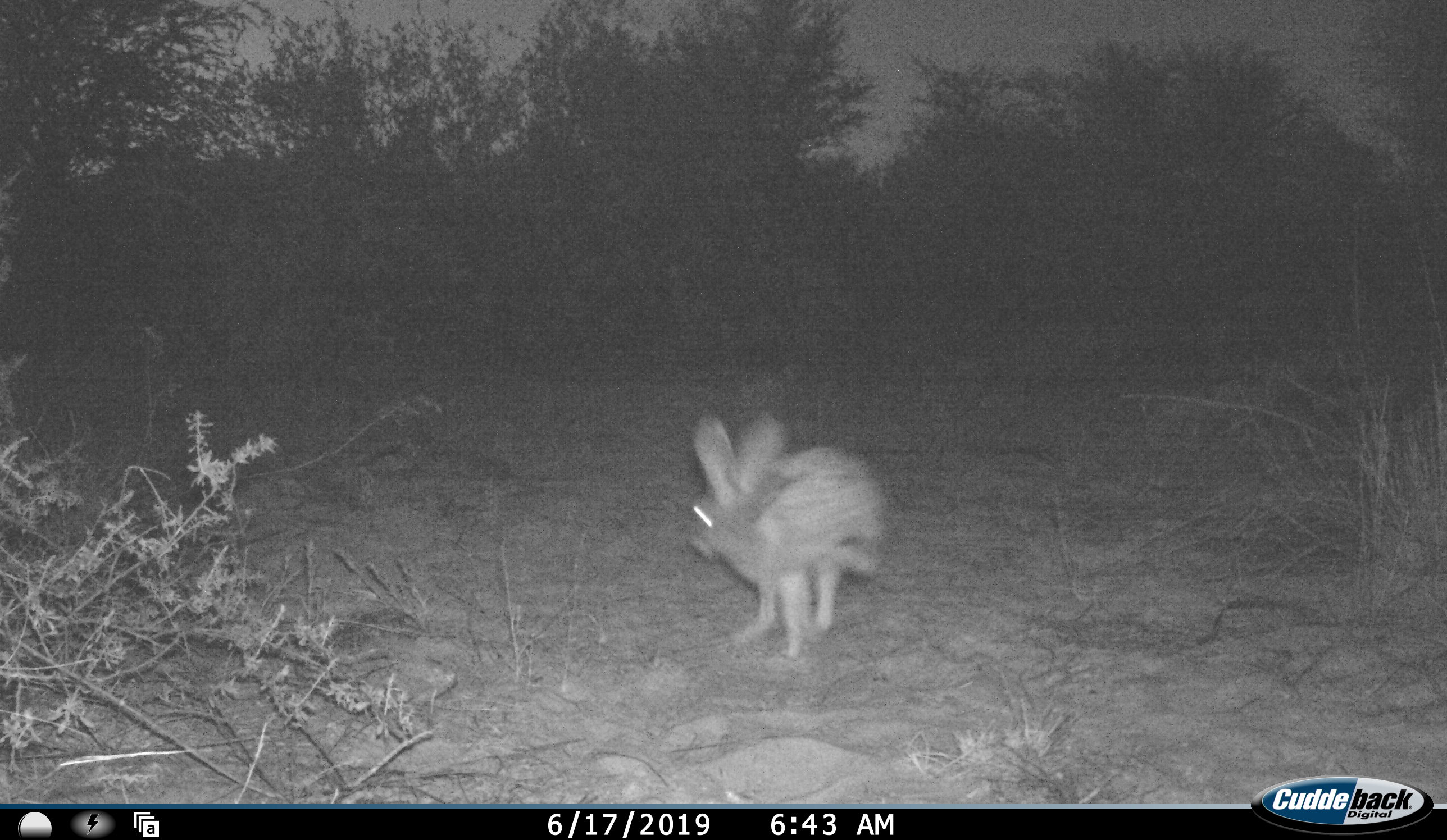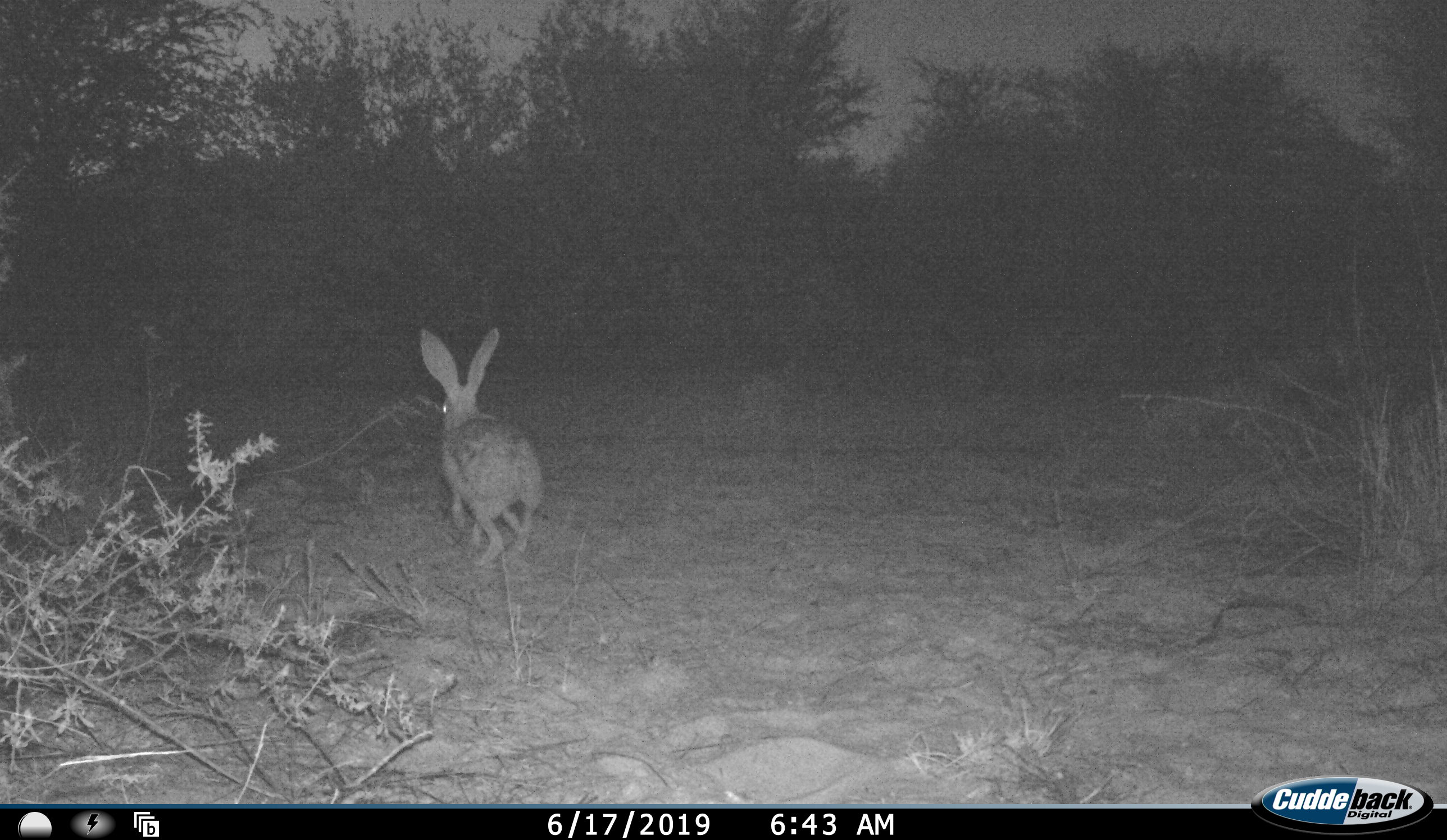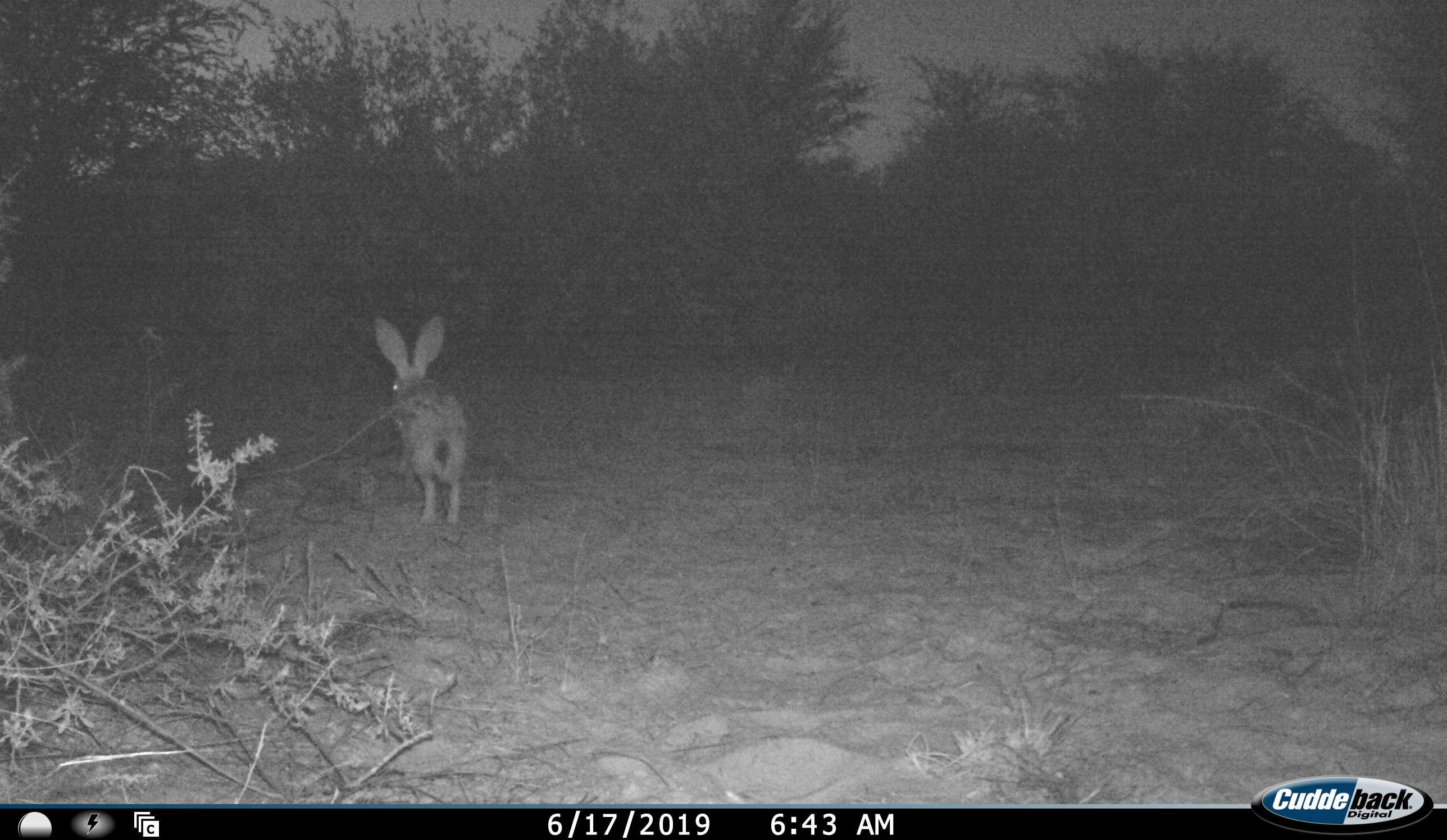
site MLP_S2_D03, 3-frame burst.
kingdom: Animalia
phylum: Chordata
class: Mammalia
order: Lagomorpha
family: Leporidae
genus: Lepus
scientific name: Lepus capensis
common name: cape hare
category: harecape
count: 1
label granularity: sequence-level